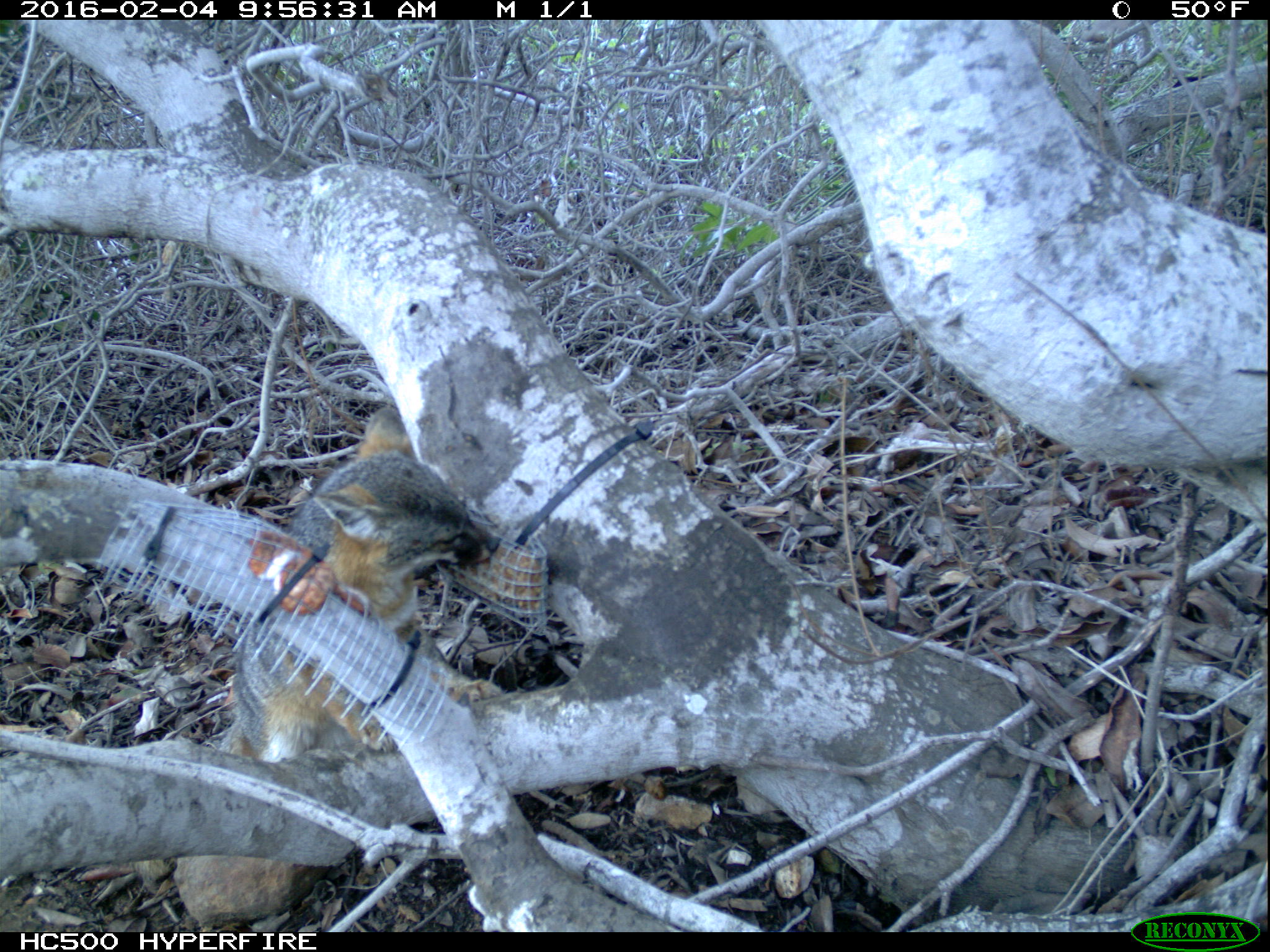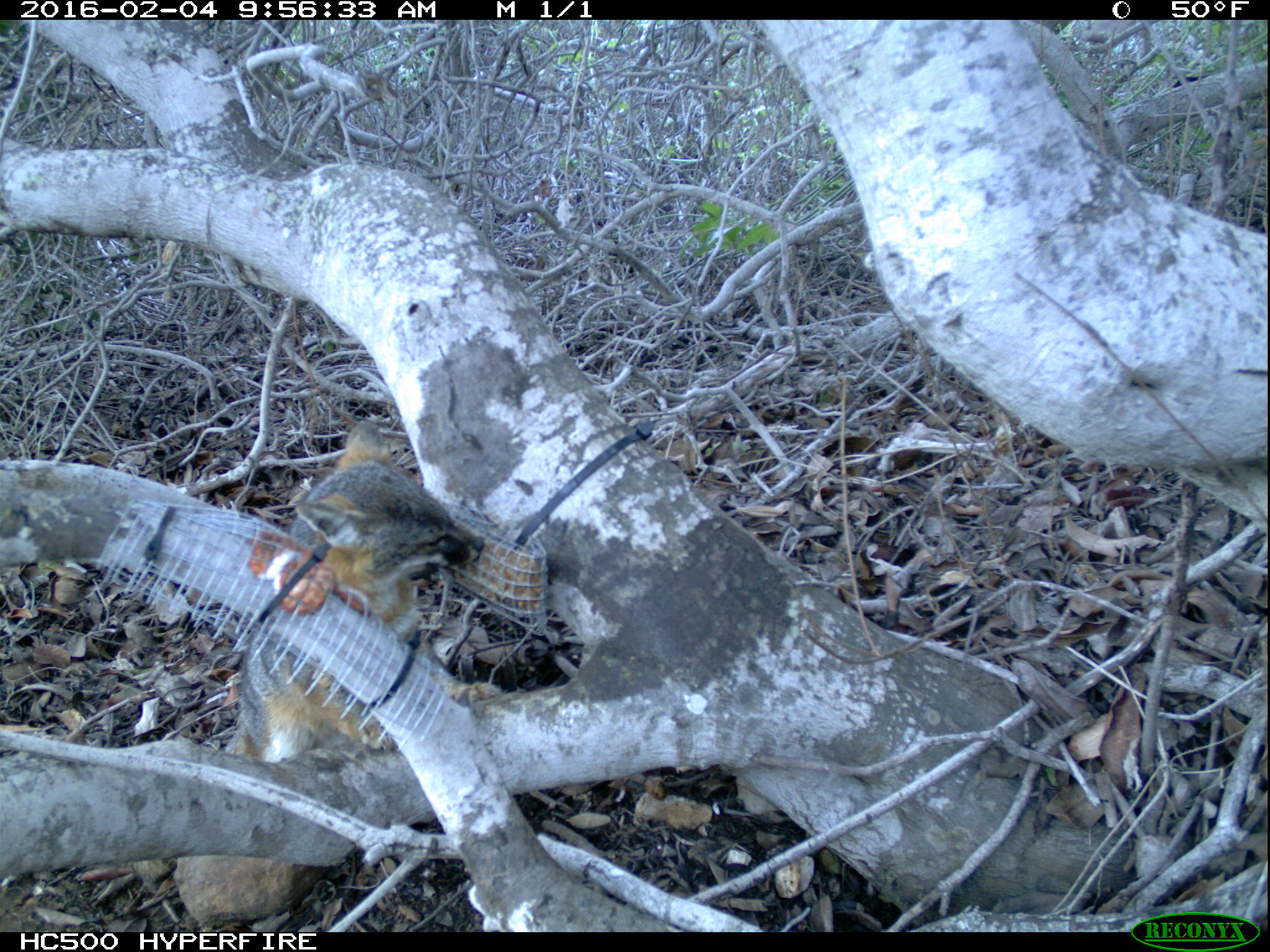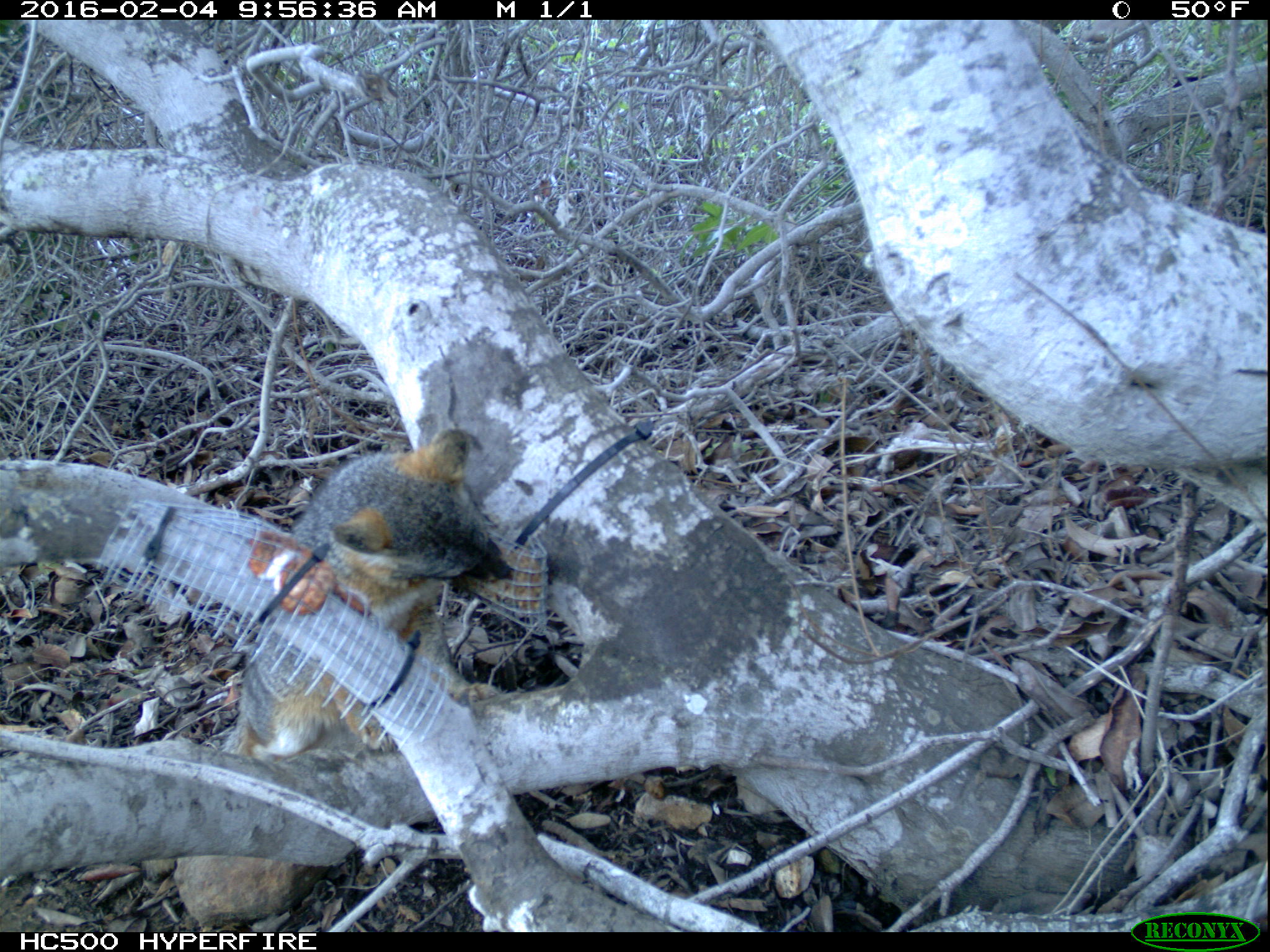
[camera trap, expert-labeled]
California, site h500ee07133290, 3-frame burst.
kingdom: Animalia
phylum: Chordata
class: Mammalia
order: Carnivora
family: Canidae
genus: Urocyon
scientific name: Urocyon littoralis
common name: island fox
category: fox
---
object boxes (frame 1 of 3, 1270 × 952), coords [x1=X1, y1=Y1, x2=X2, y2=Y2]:
fox: [x1=215, y1=405, x2=499, y2=765]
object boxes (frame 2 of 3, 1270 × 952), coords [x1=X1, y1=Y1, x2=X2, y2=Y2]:
fox: [x1=223, y1=422, x2=484, y2=762]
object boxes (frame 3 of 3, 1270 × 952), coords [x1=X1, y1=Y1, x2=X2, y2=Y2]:
fox: [x1=222, y1=429, x2=510, y2=761]